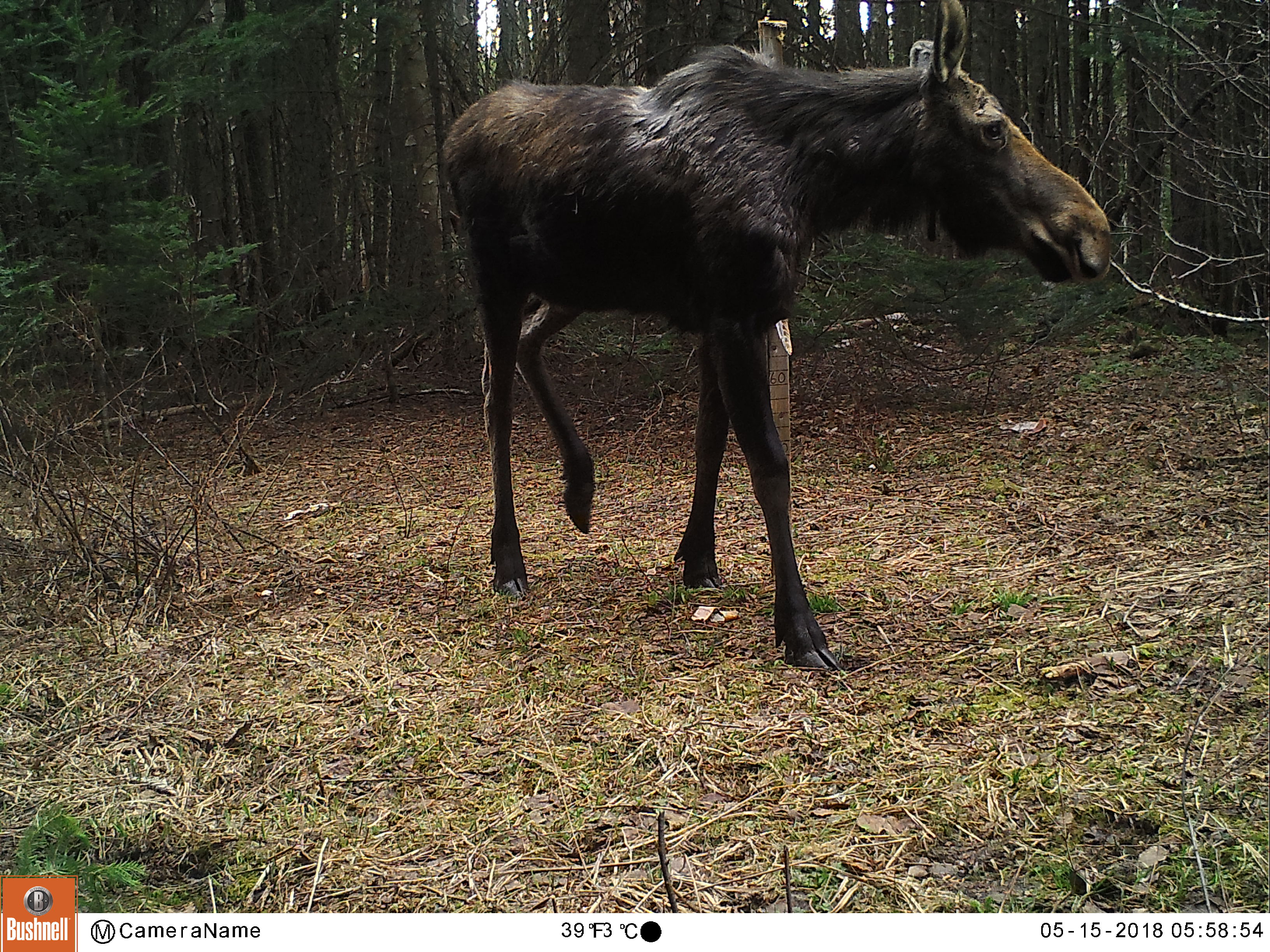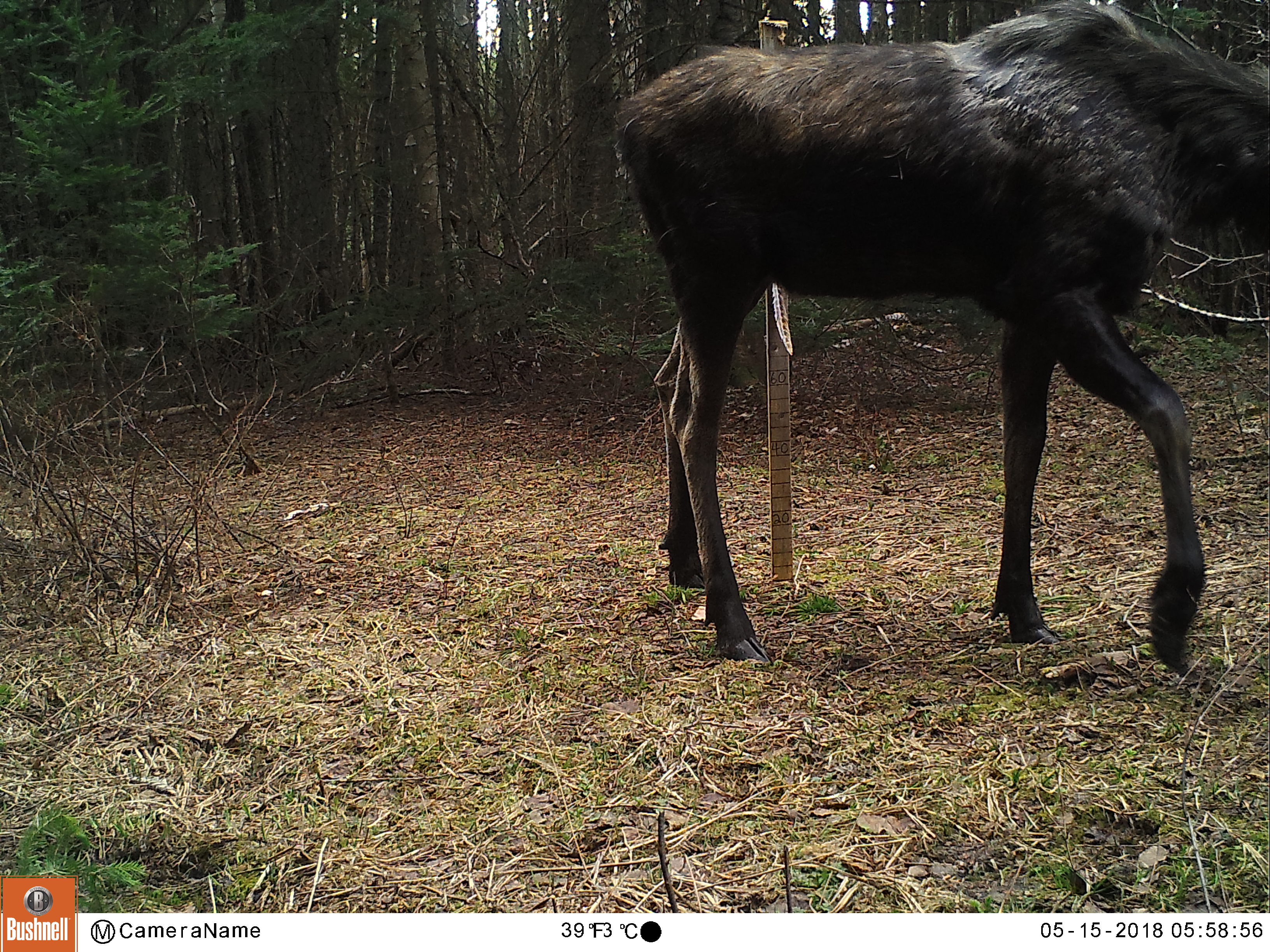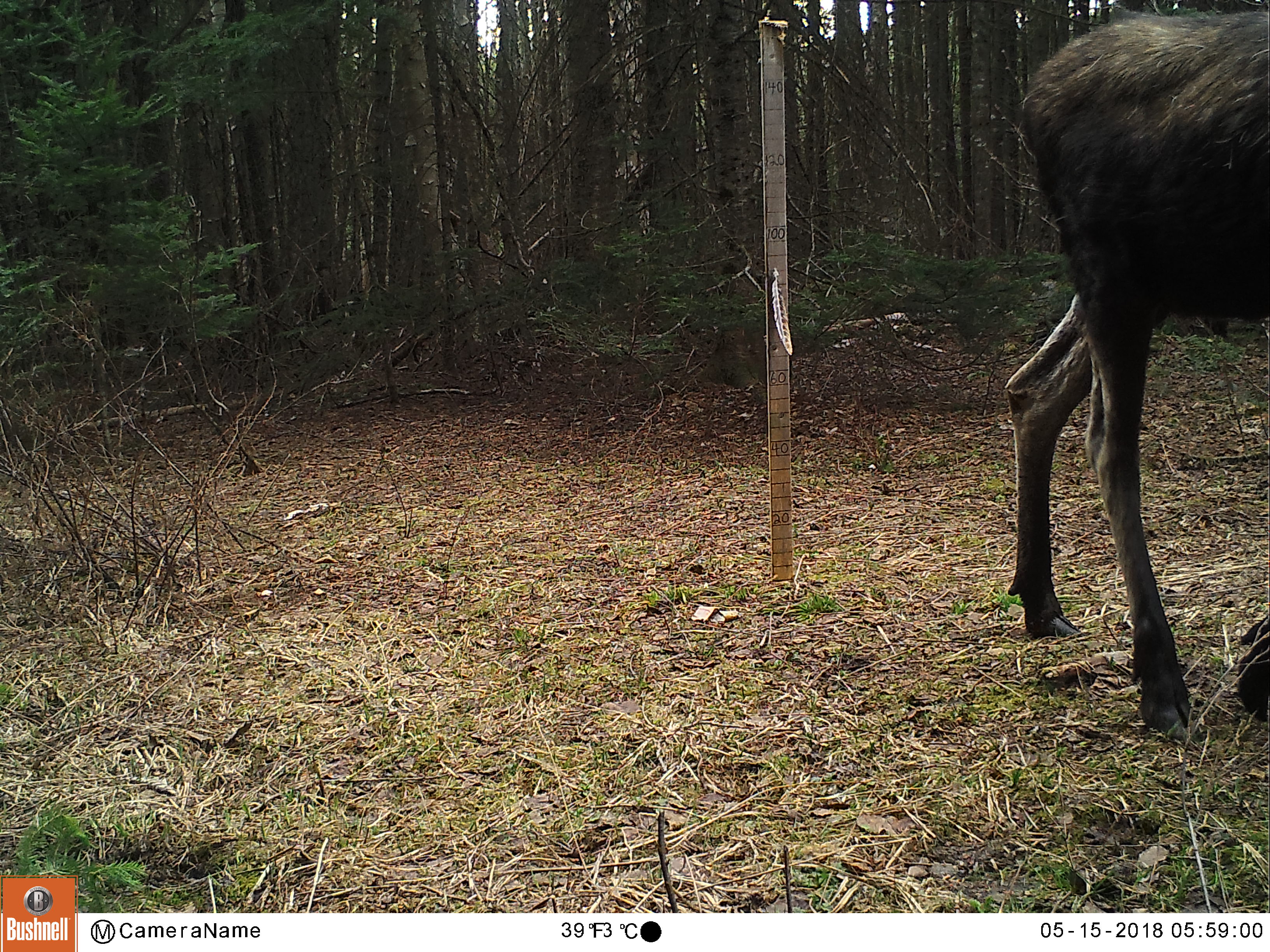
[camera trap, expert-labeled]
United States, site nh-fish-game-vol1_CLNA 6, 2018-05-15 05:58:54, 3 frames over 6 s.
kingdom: Animalia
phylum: Chordata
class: Mammalia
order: Artiodactyla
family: Cervidae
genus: Alces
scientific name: Alces alces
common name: moose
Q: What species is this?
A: Moose (Alces alces).